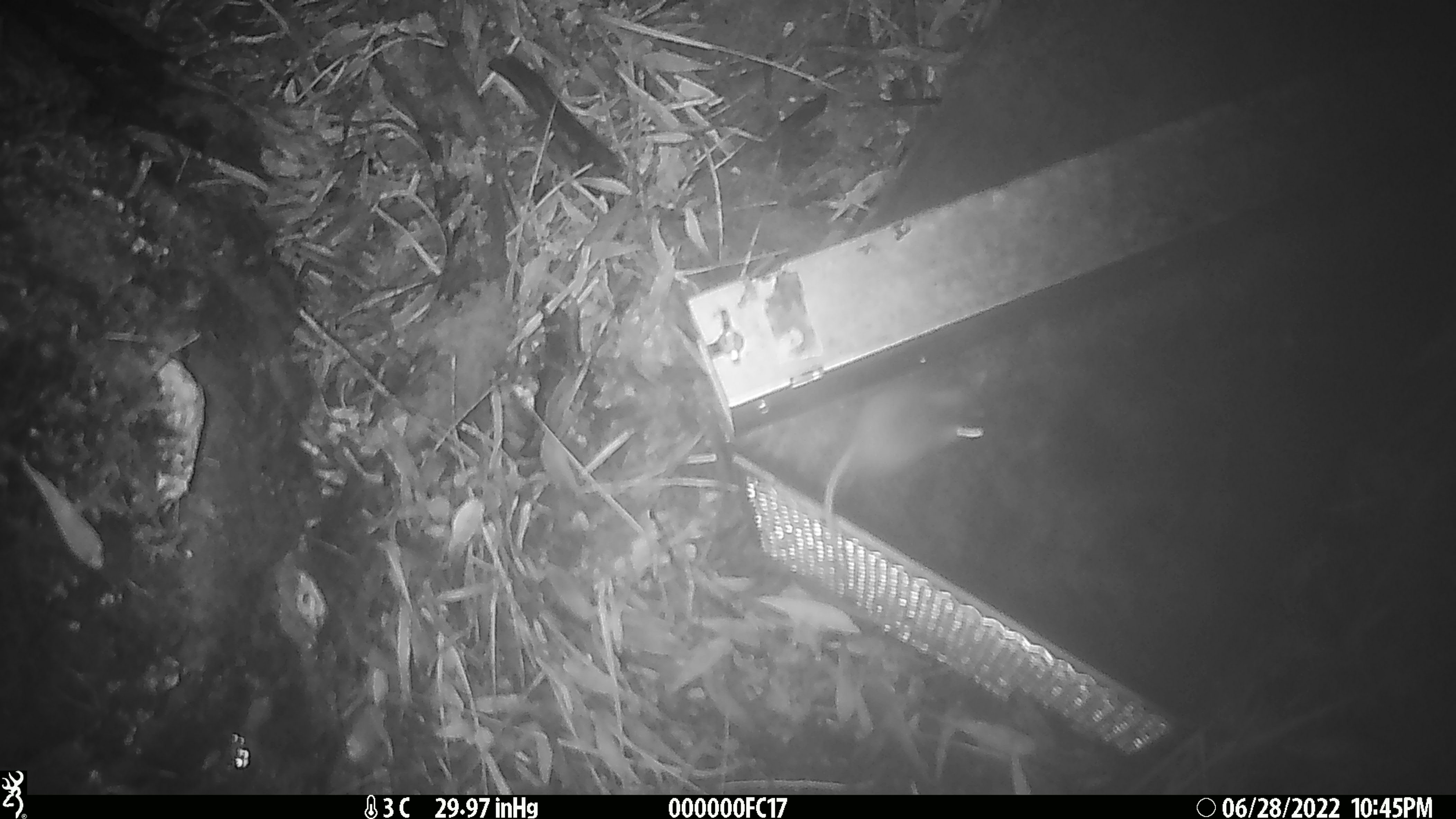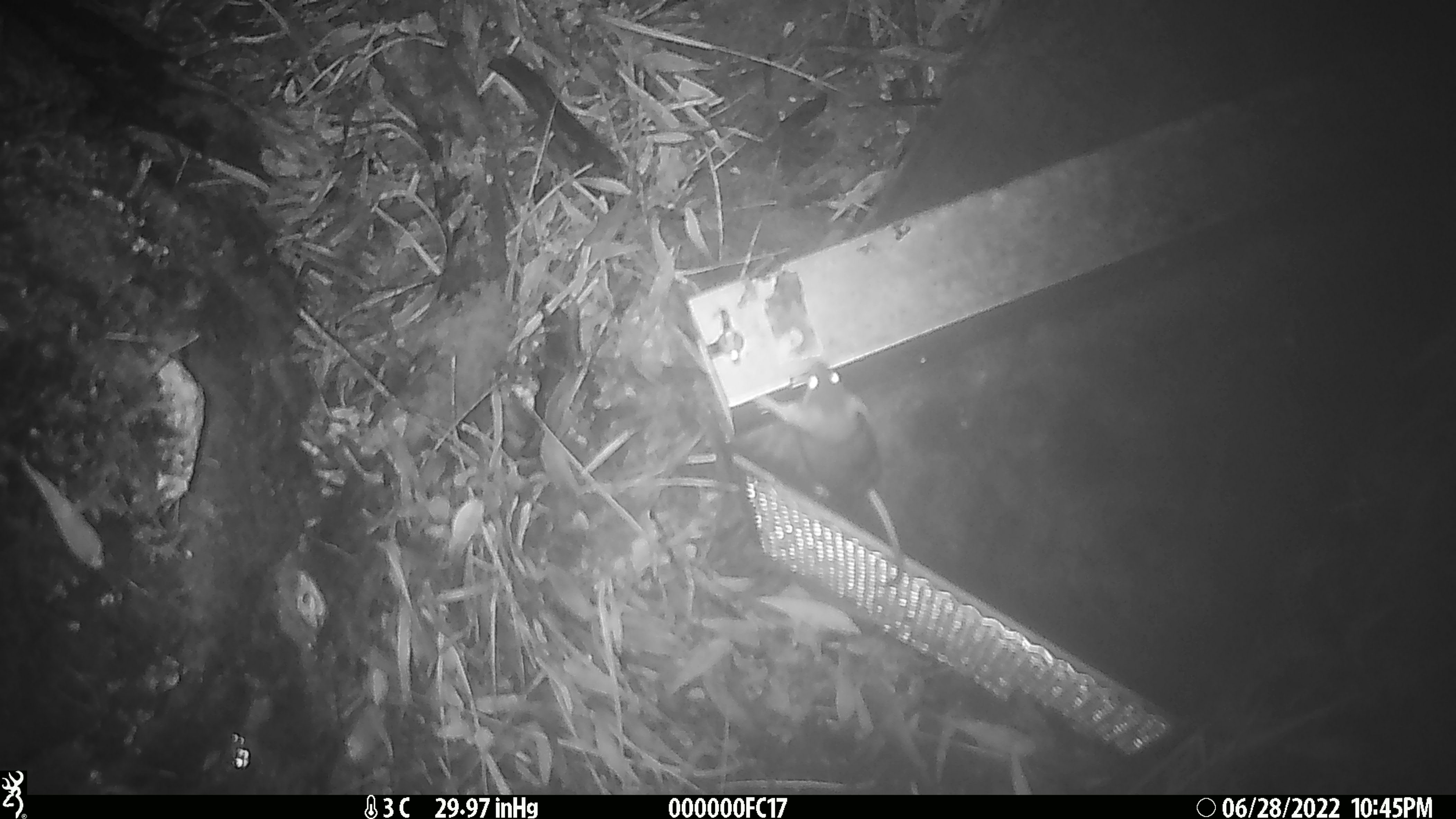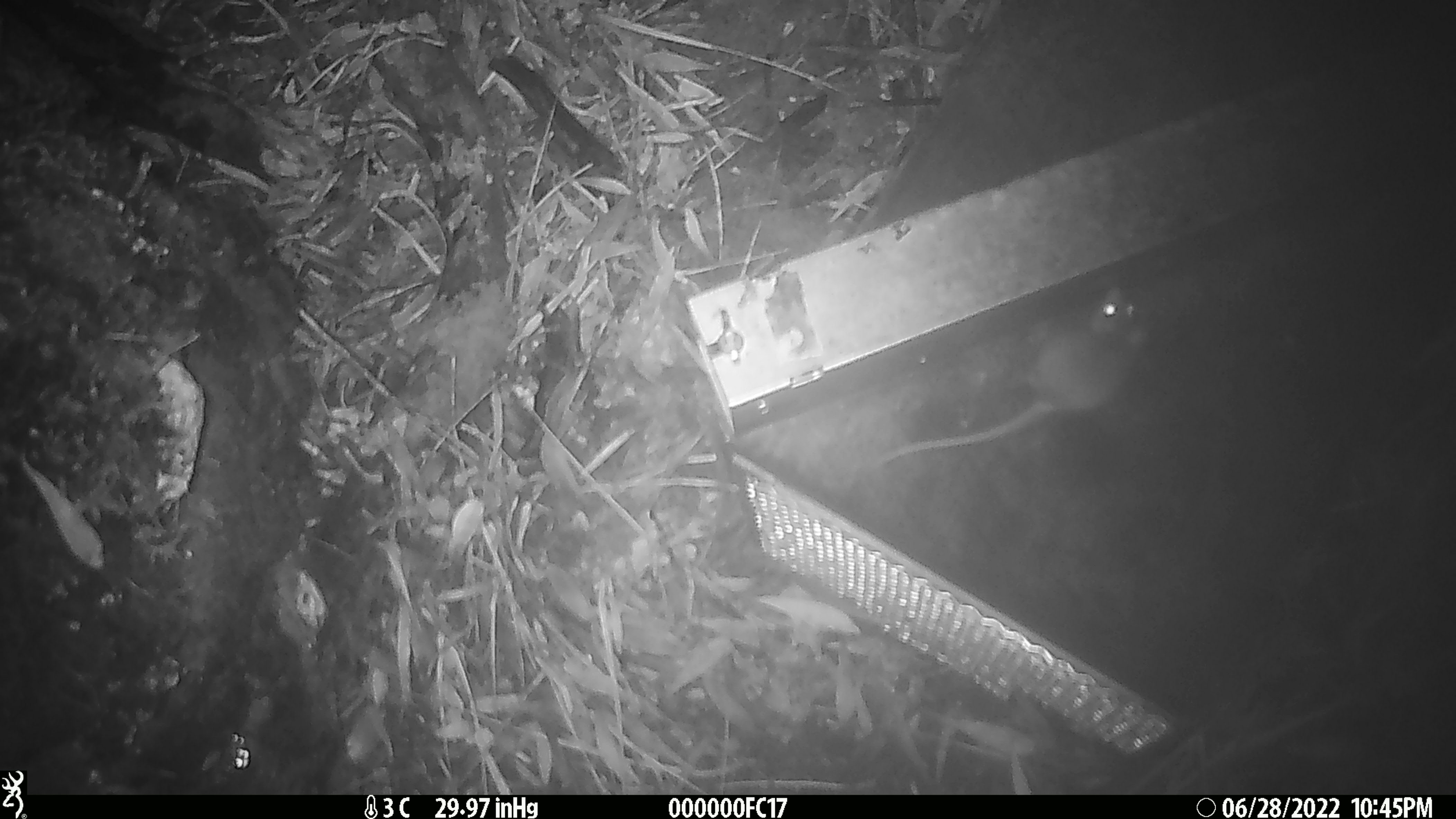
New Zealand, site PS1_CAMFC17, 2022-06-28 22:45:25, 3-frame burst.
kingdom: Animalia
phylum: Chordata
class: Mammalia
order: Rodentia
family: Muridae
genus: Mus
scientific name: Mus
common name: mouse